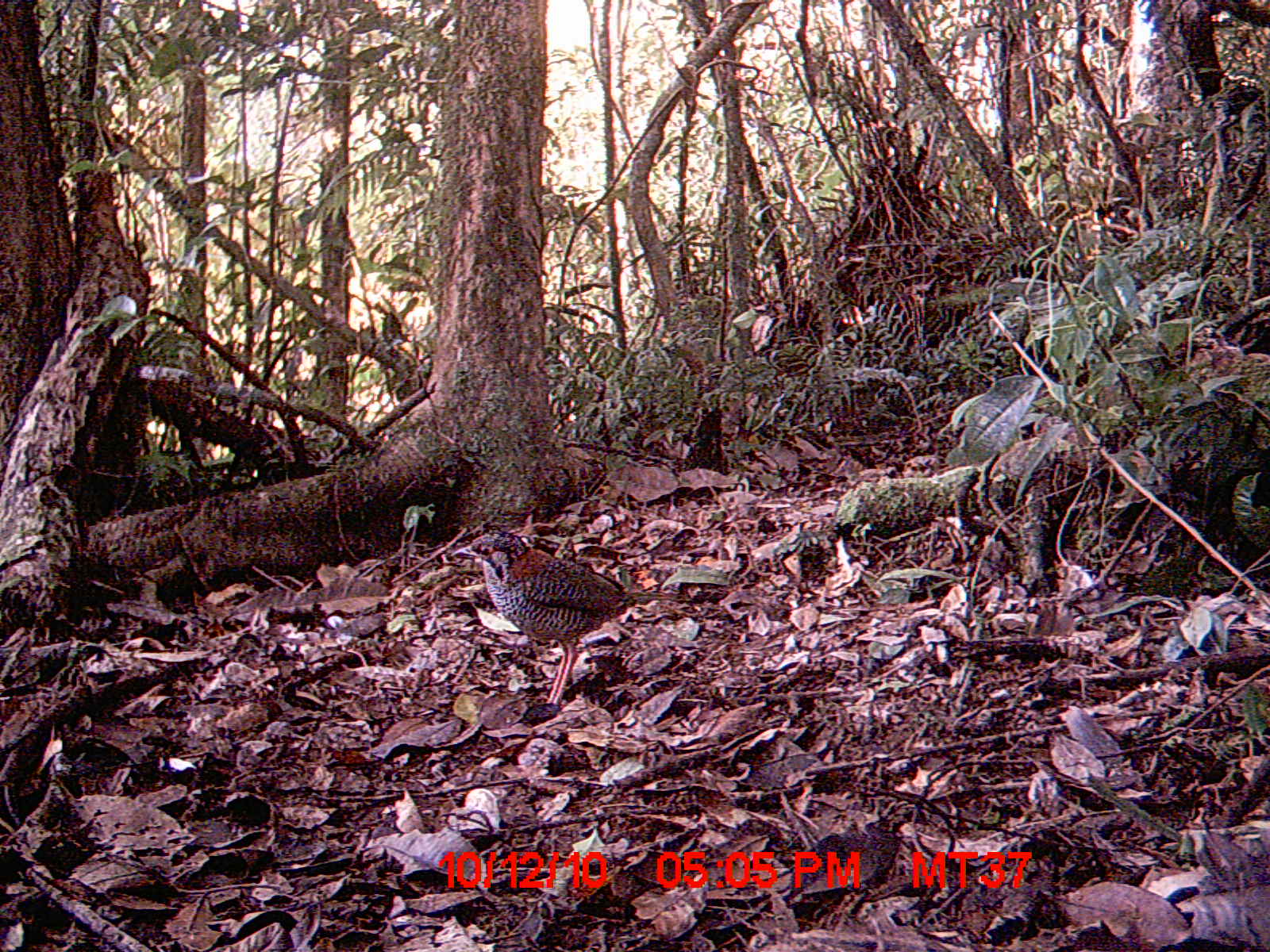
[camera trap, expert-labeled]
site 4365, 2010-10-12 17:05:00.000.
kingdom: Animalia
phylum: Chordata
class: Aves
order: Coraciiformes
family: Brachypteraciidae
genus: Brachypteracias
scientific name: Brachypteracias squamiger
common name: scaly ground-roller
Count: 1.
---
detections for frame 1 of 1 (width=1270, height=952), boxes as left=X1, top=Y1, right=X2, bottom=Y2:
brachypteracias squamiger: left=449, top=526, right=691, bottom=706